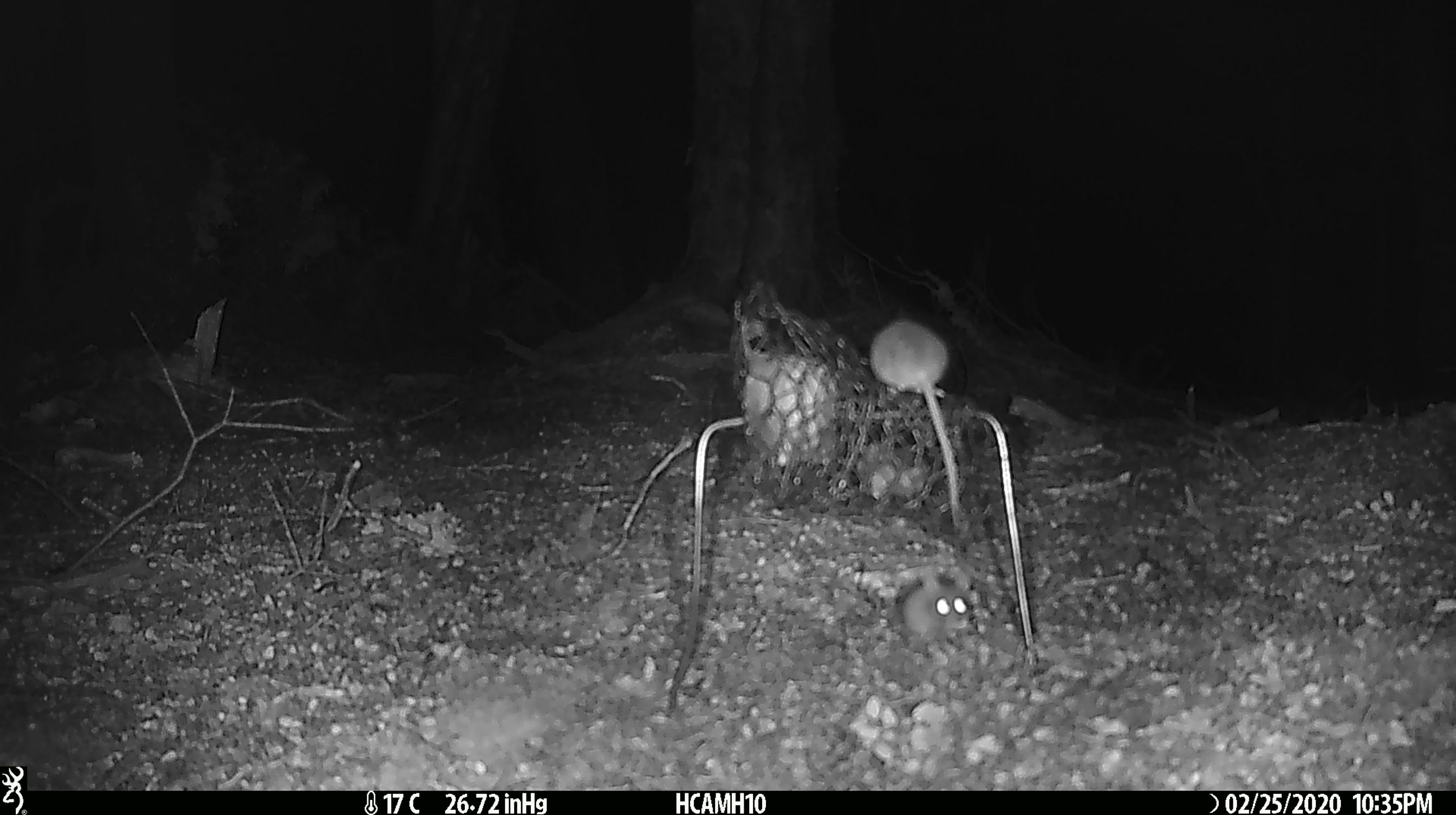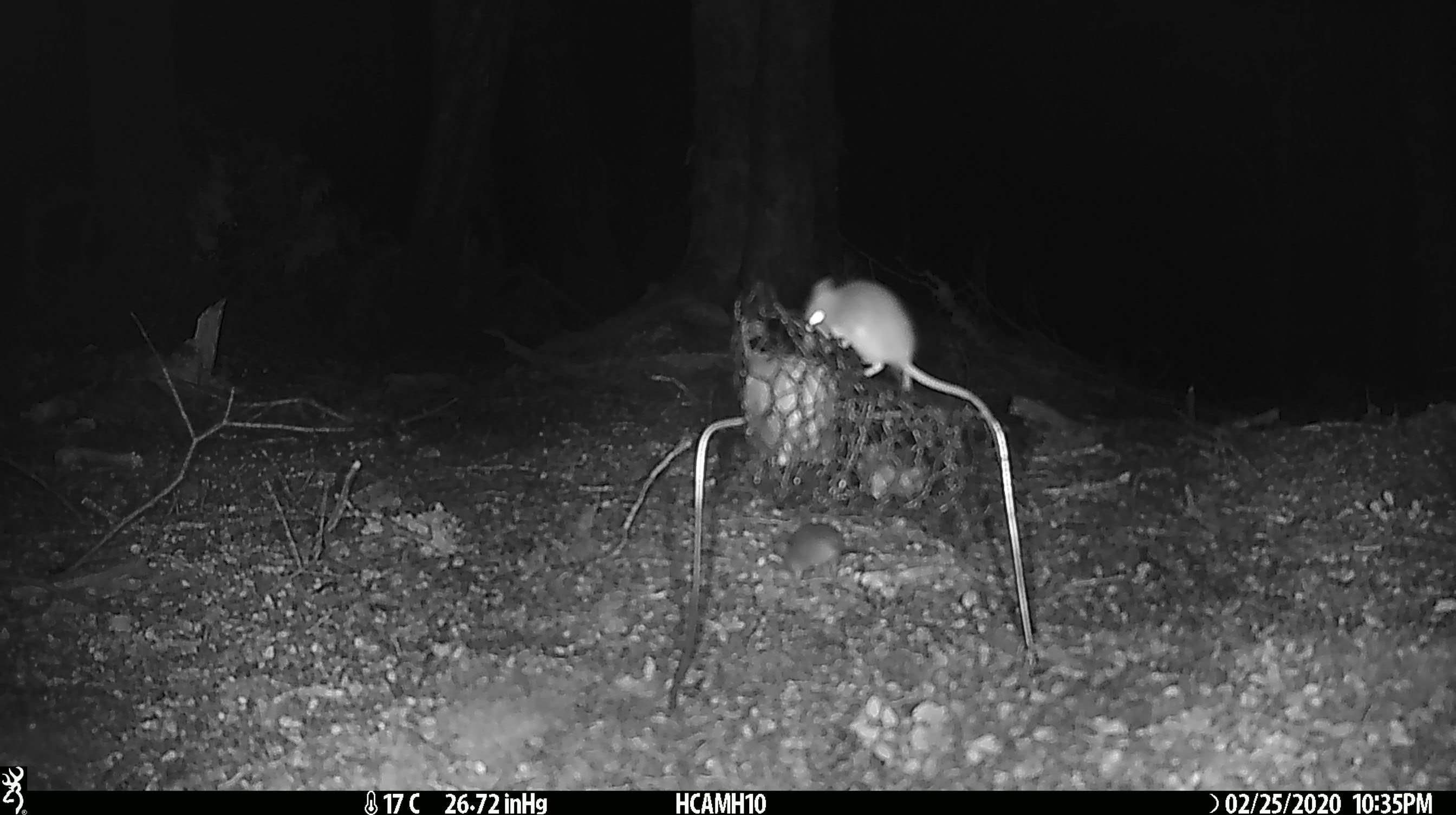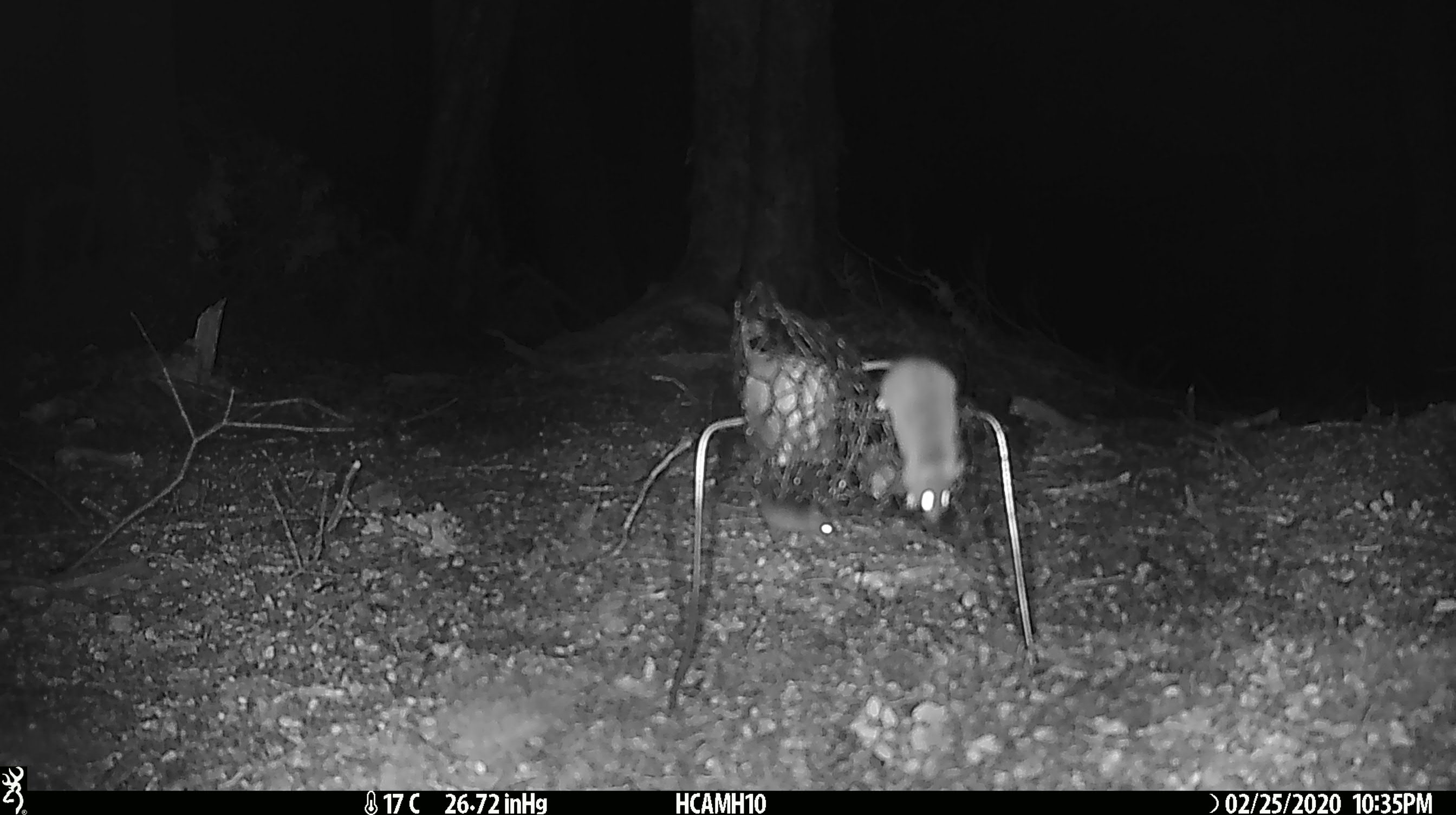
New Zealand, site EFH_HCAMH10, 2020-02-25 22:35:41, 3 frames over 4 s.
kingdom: Animalia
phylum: Chordata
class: Mammalia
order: Rodentia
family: Muridae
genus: Mus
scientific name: Mus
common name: mouse